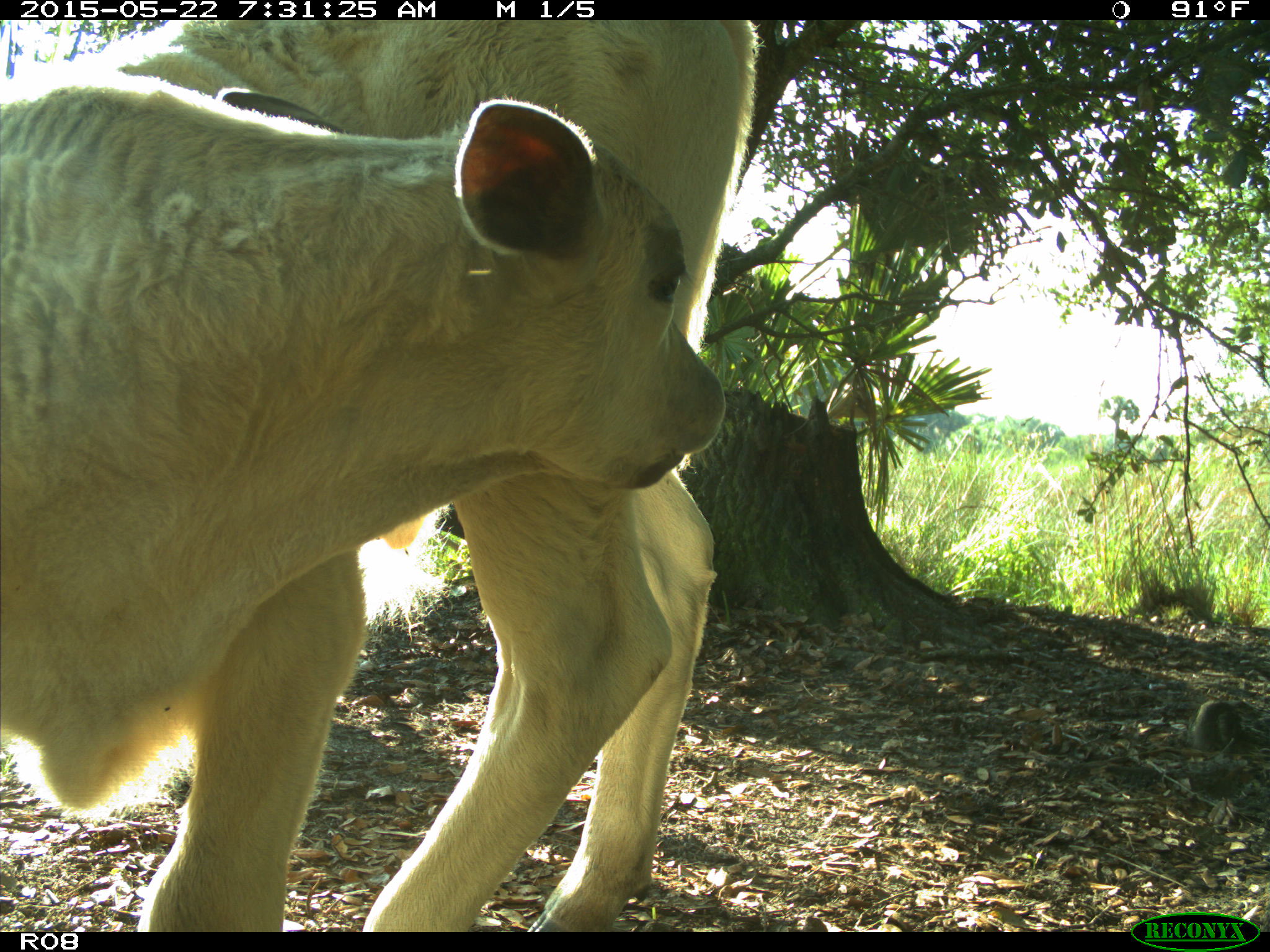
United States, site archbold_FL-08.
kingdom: Animalia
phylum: Chordata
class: Mammalia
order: Artiodactyla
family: Bovidae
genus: Bos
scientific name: Bos taurus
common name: domestic cow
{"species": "Bos taurus (domestic cow)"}